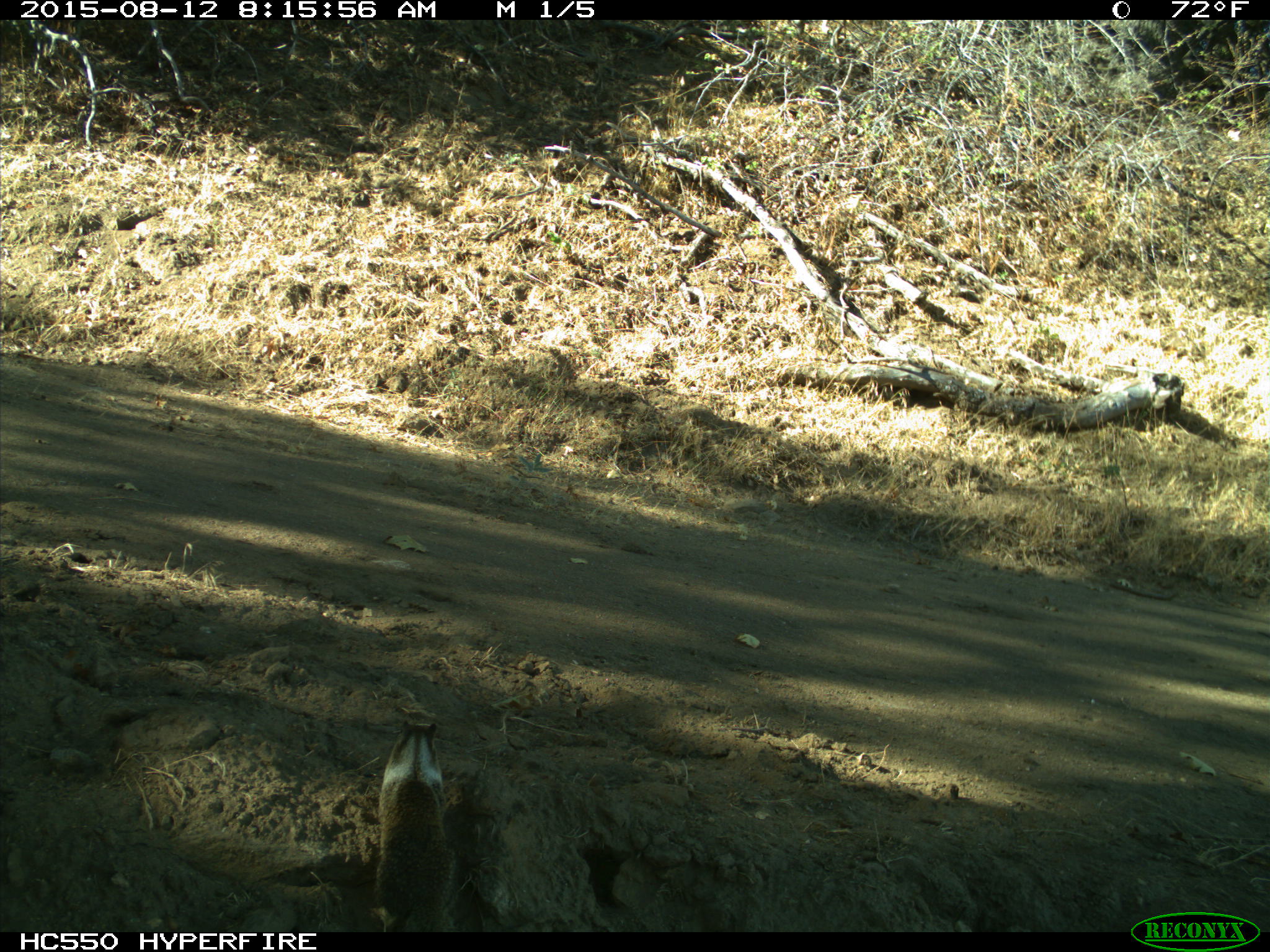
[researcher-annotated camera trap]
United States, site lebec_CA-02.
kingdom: Animalia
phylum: Chordata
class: Mammalia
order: Rodentia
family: Sciuridae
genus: Otospermophilus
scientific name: Otospermophilus beecheyi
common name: california ground squirrel